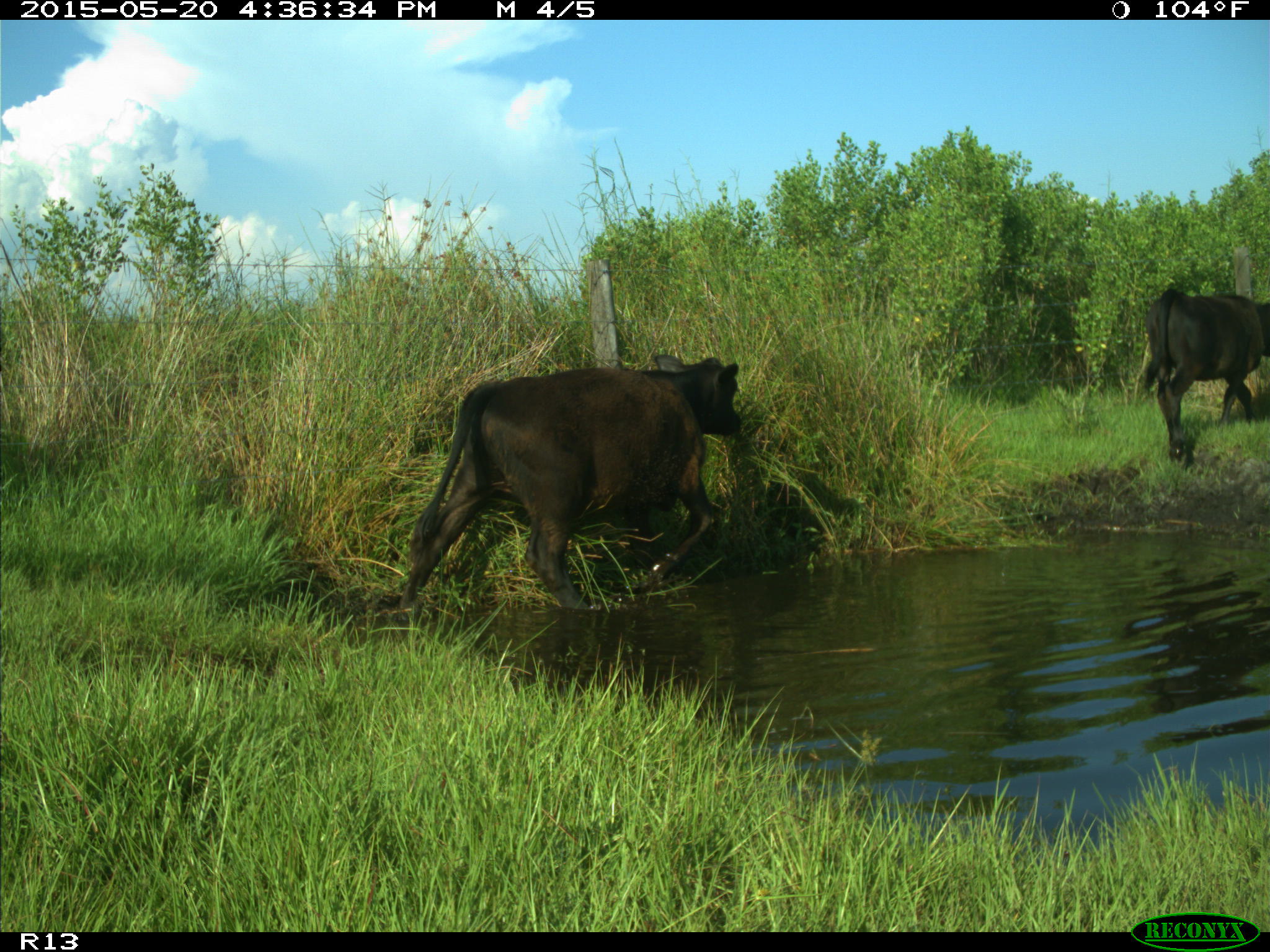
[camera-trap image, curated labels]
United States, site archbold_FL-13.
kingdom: Animalia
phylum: Chordata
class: Mammalia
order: Artiodactyla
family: Bovidae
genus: Bos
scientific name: Bos taurus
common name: domestic cow